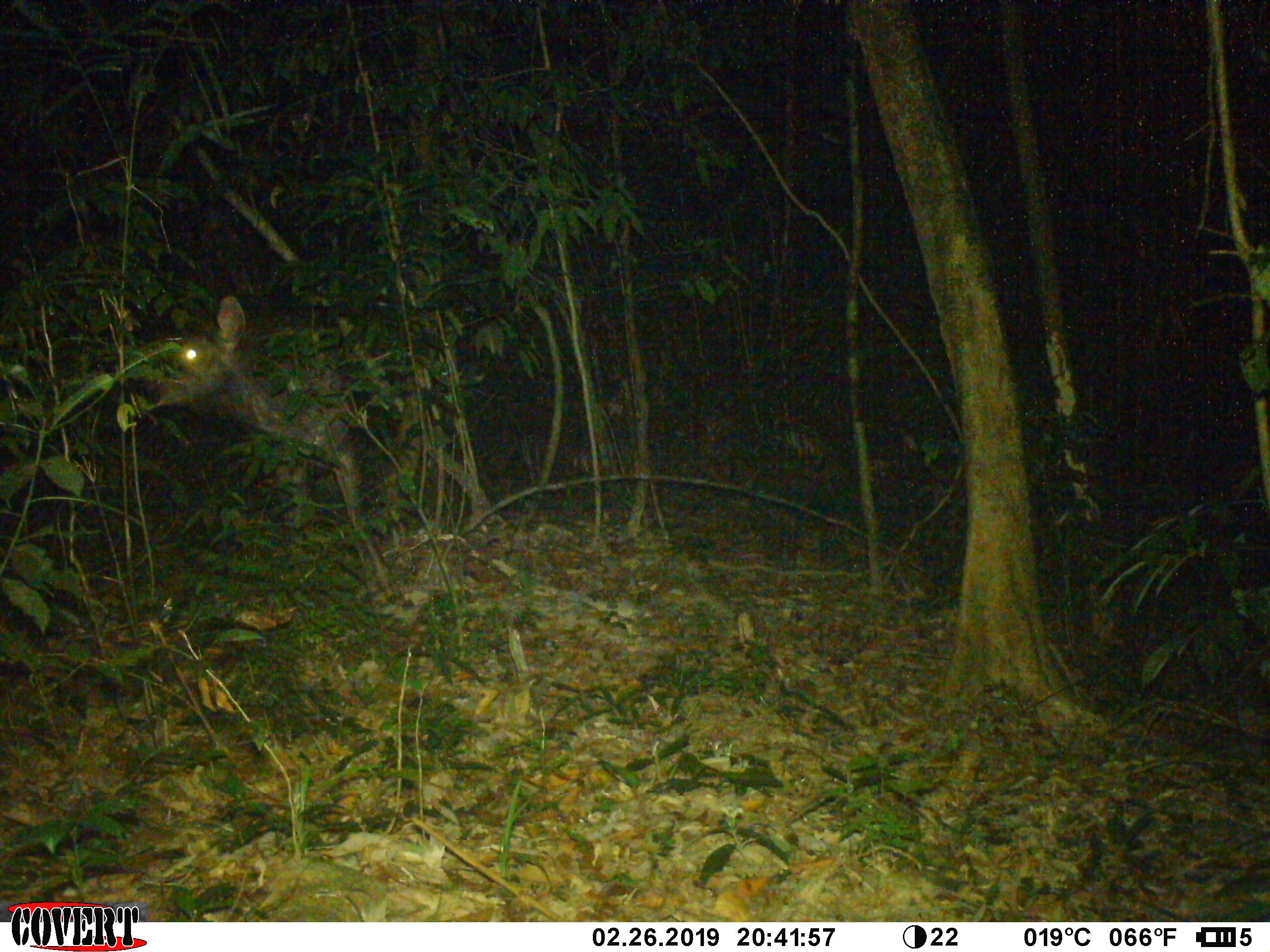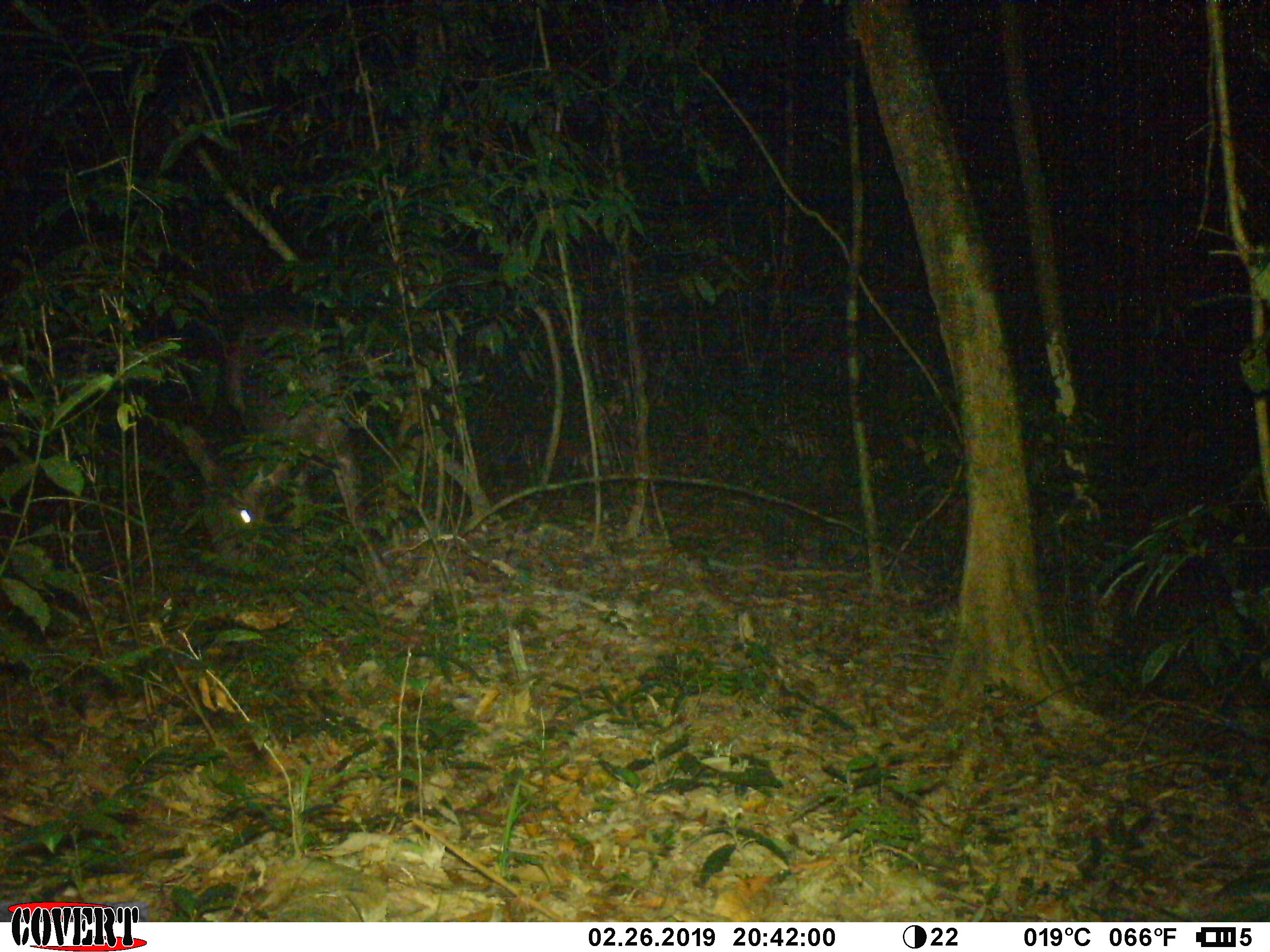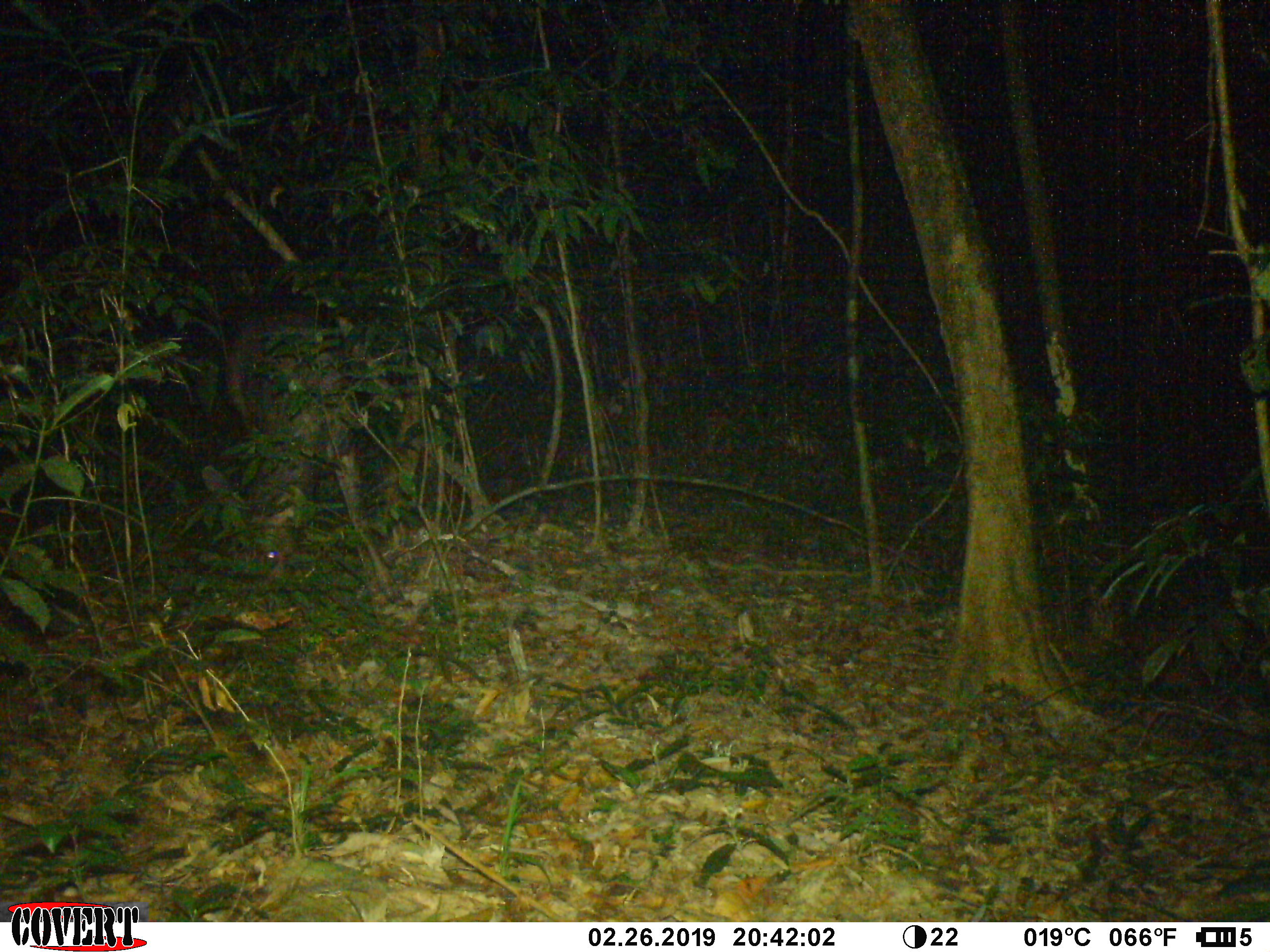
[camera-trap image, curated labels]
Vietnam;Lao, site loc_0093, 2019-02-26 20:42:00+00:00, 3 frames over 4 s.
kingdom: Animalia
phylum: Chordata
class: Mammalia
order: Artiodactyla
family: Cervidae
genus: Rusa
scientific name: Rusa unicolor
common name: sambar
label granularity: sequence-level